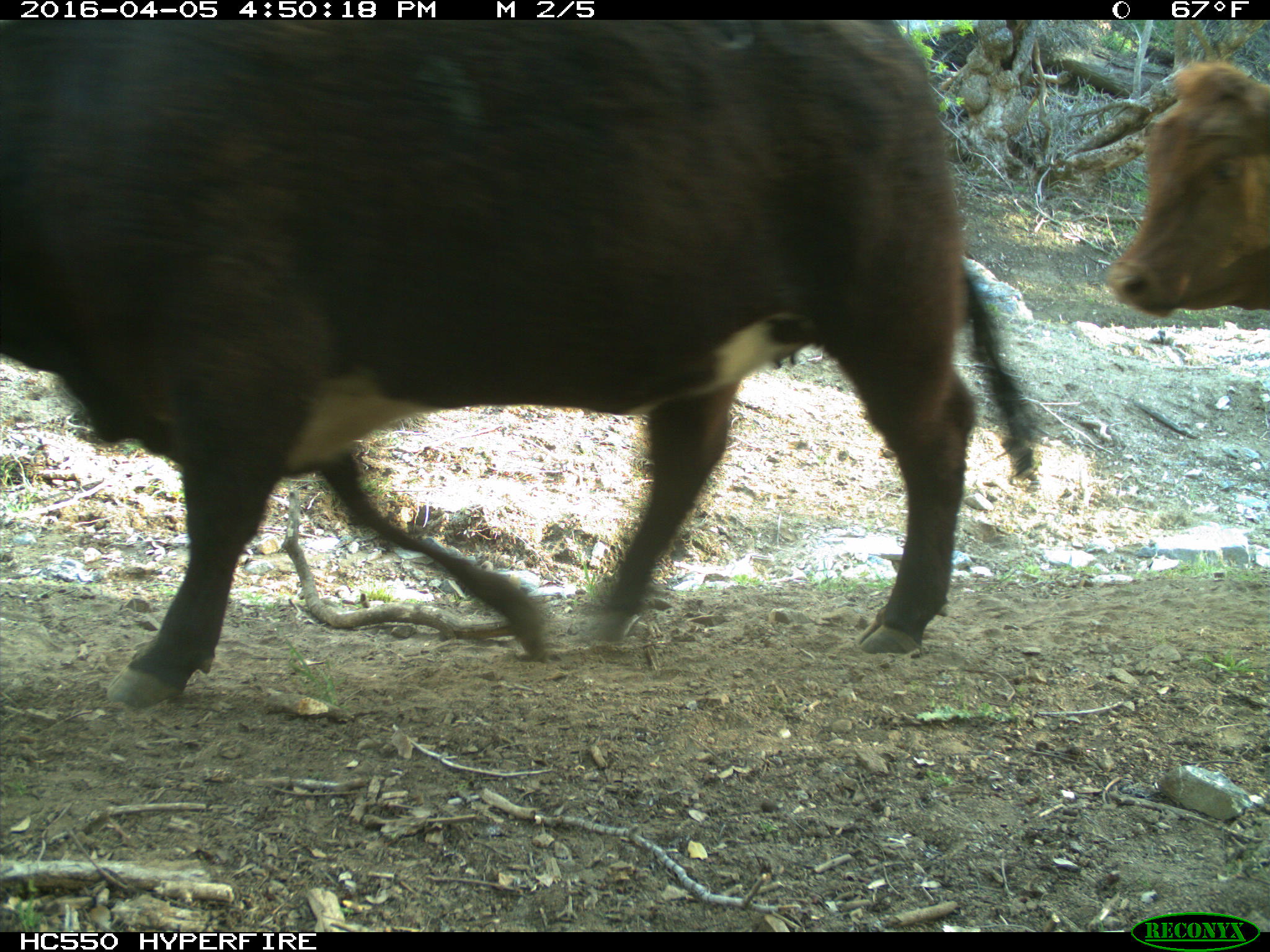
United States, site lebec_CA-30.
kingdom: Animalia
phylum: Chordata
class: Mammalia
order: Artiodactyla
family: Bovidae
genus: Bos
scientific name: Bos taurus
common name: domestic cow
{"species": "Bos taurus (domestic cow)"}